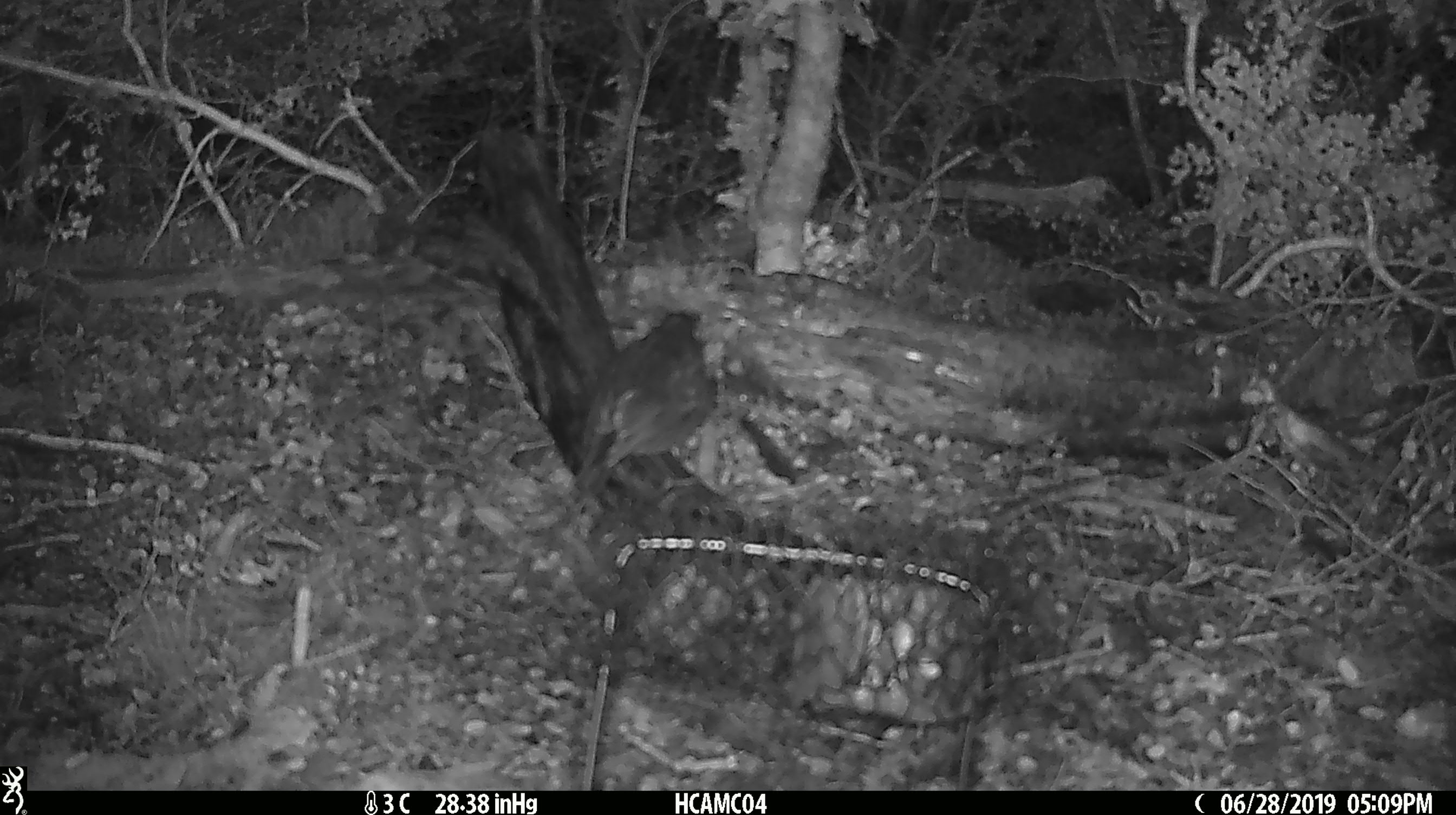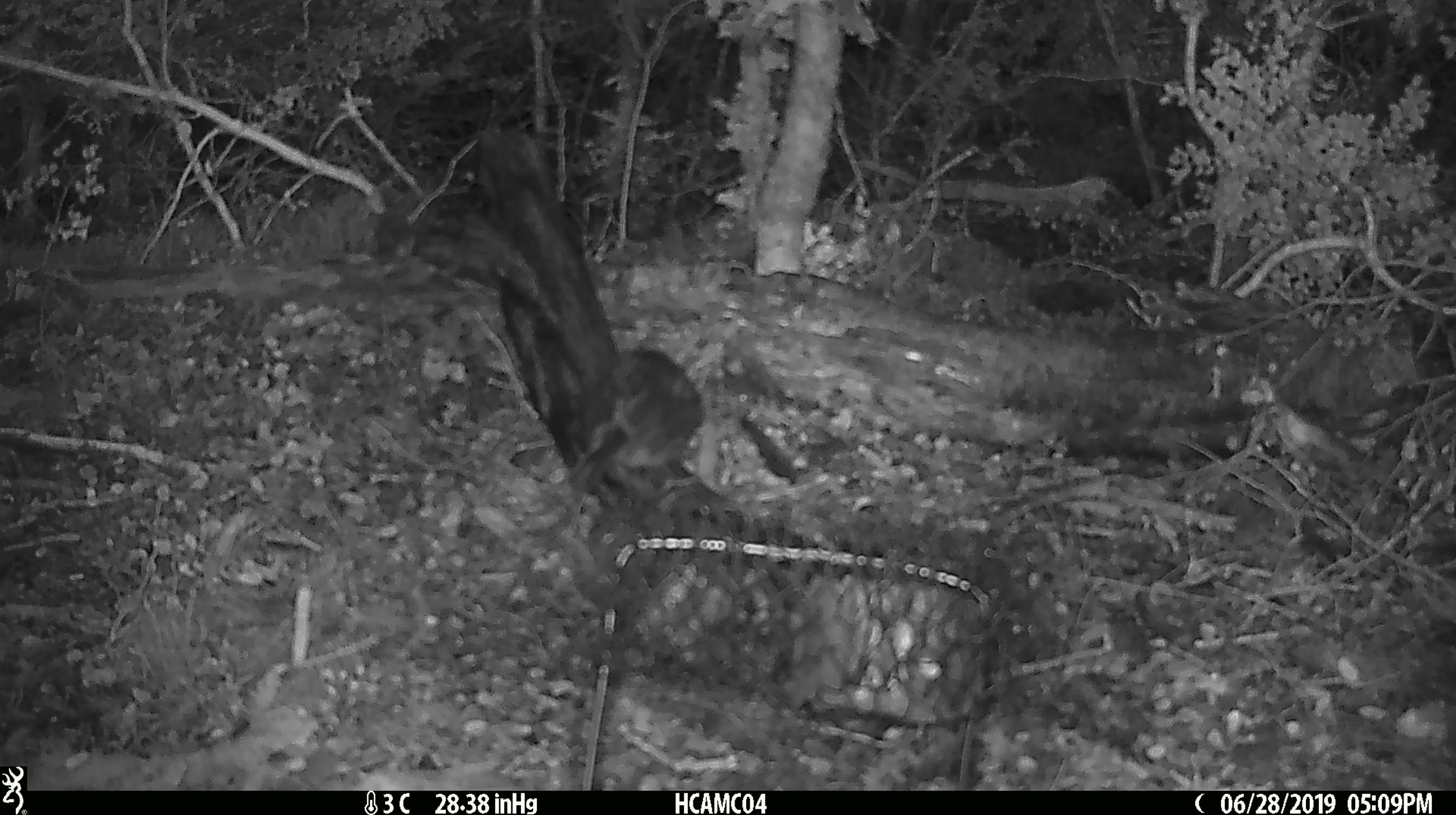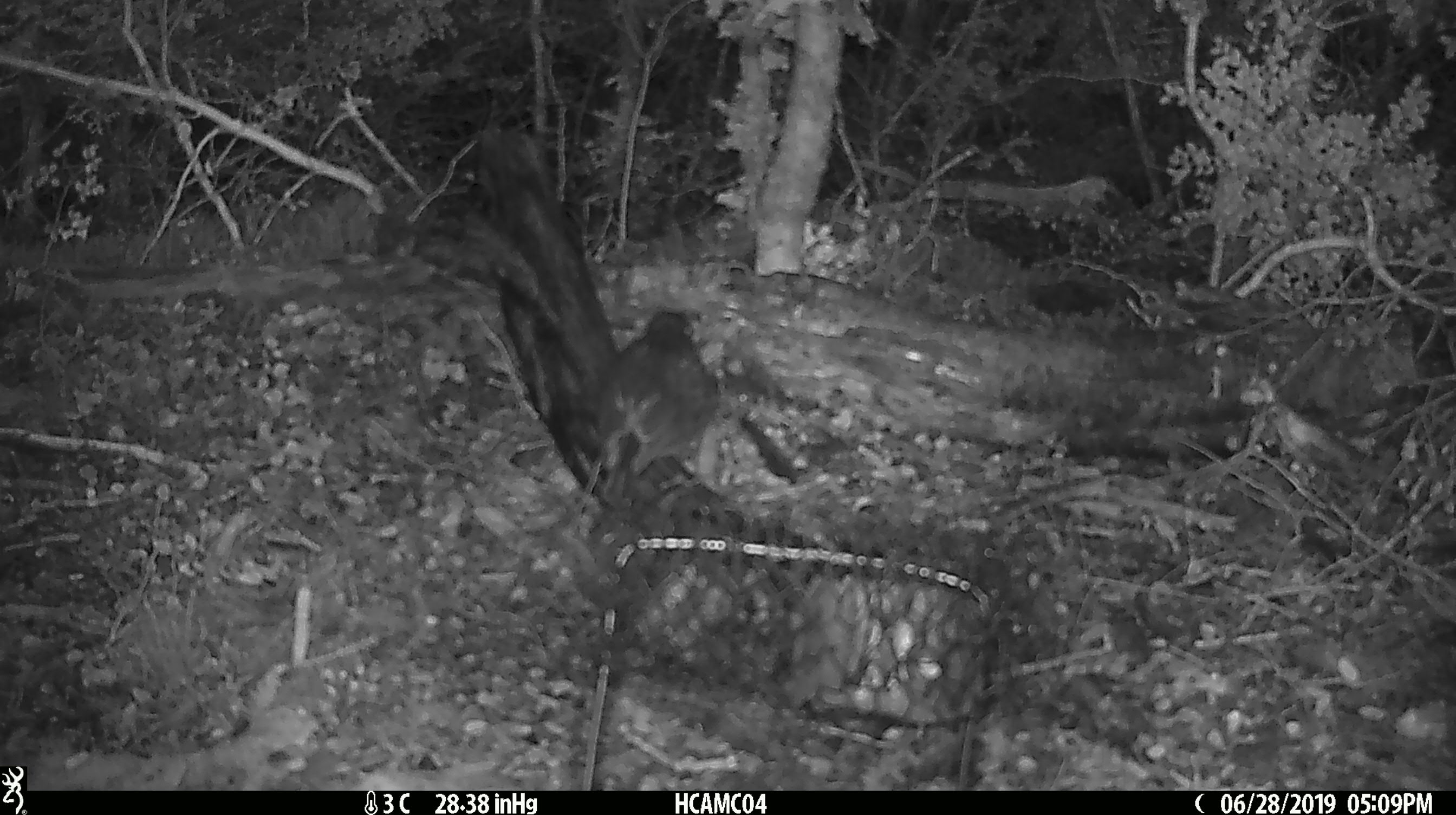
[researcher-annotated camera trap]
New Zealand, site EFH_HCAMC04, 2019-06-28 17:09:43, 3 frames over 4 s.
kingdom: Animalia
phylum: Chordata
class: Aves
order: Passeriformes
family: Petroicidae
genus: Petroica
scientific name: Petroica australis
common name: new zealand robin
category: robin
Robin (new zealand robin) (Petroica australis).